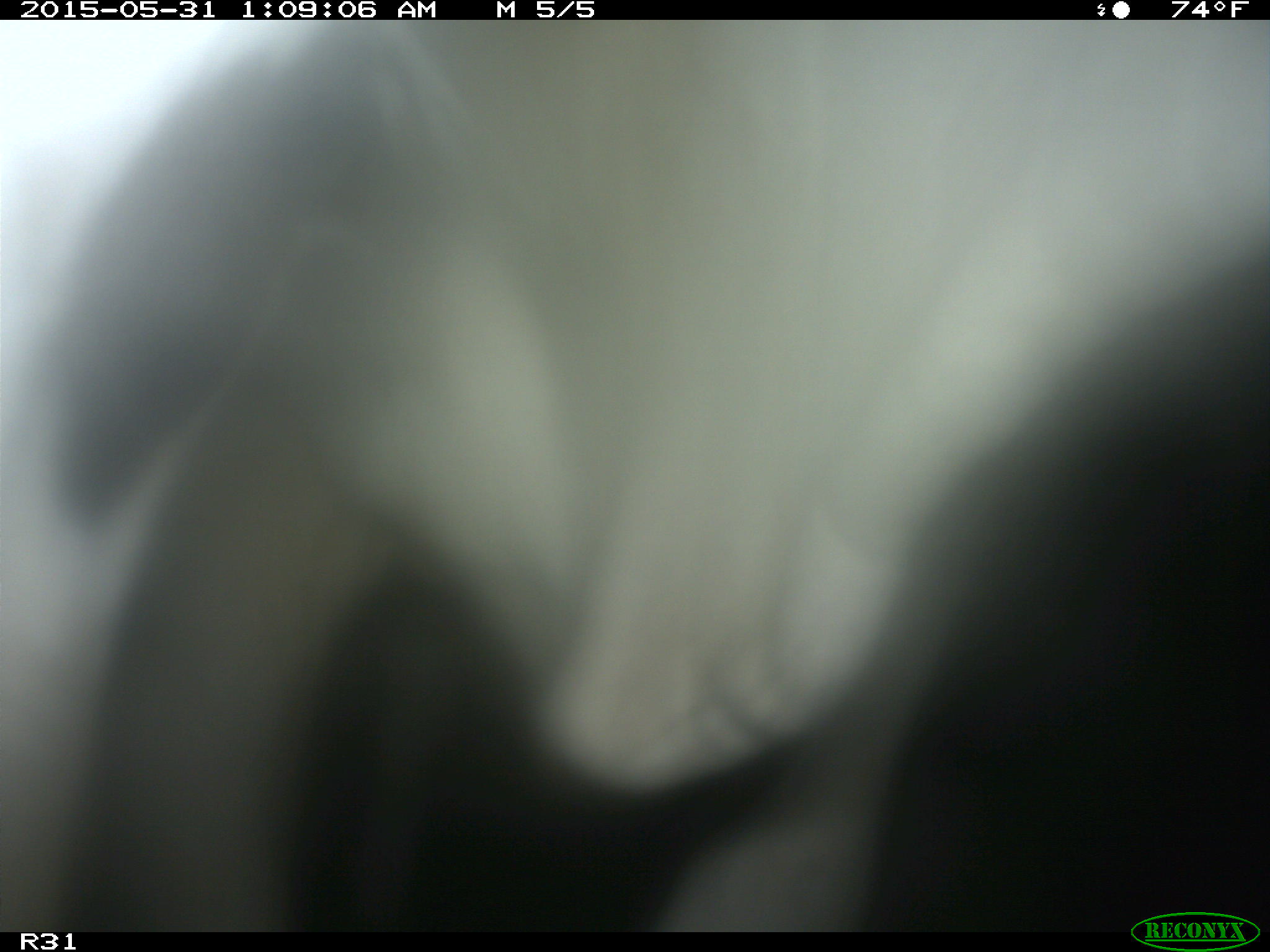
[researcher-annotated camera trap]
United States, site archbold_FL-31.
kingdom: Animalia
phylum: Chordata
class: Mammalia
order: Artiodactyla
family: Bovidae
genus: Bos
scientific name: Bos taurus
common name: domestic cow